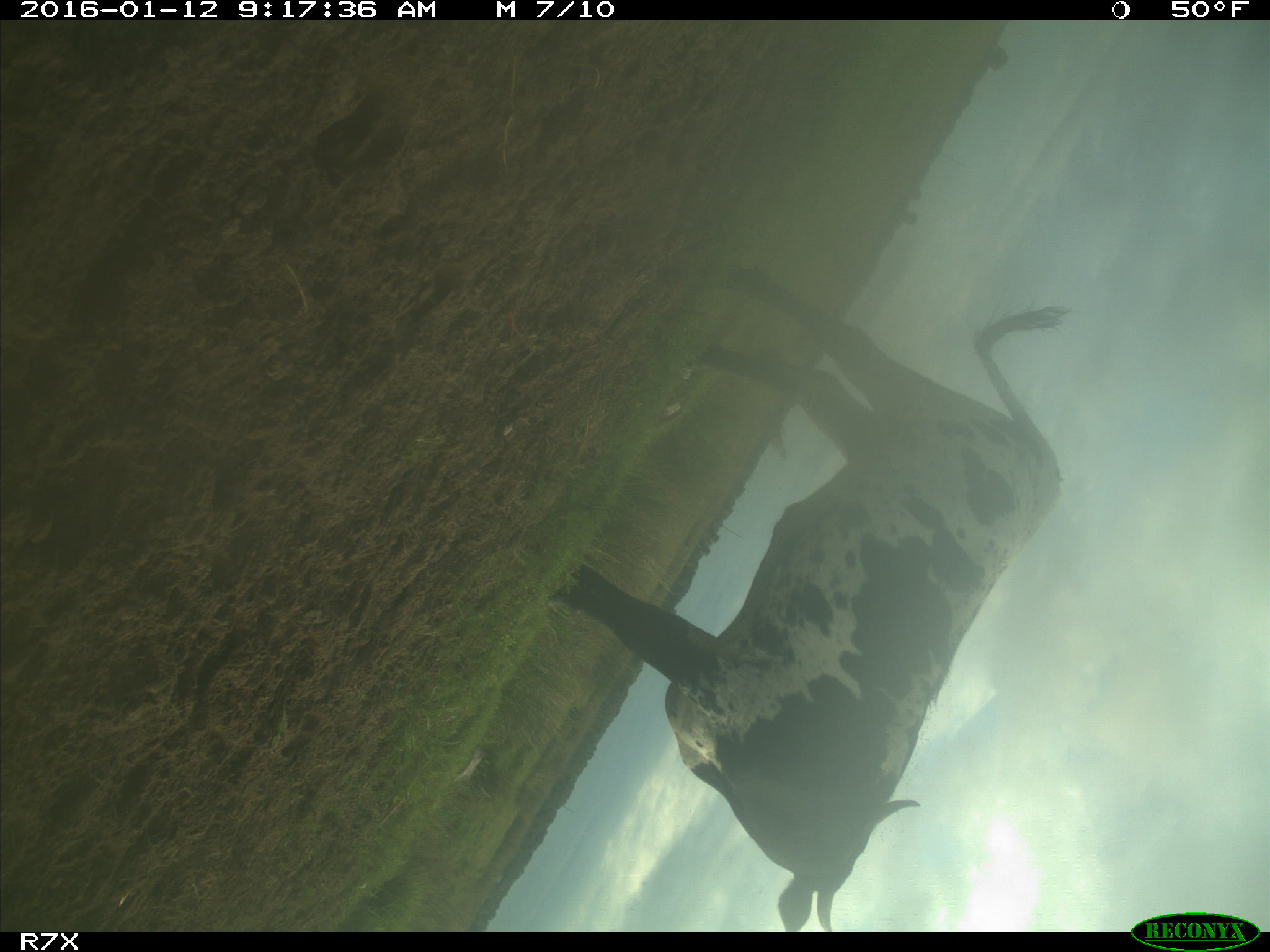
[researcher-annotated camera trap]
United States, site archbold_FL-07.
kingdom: Animalia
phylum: Chordata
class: Mammalia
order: Artiodactyla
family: Bovidae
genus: Bos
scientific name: Bos taurus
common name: domestic cow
Bos taurus (domestic cow).